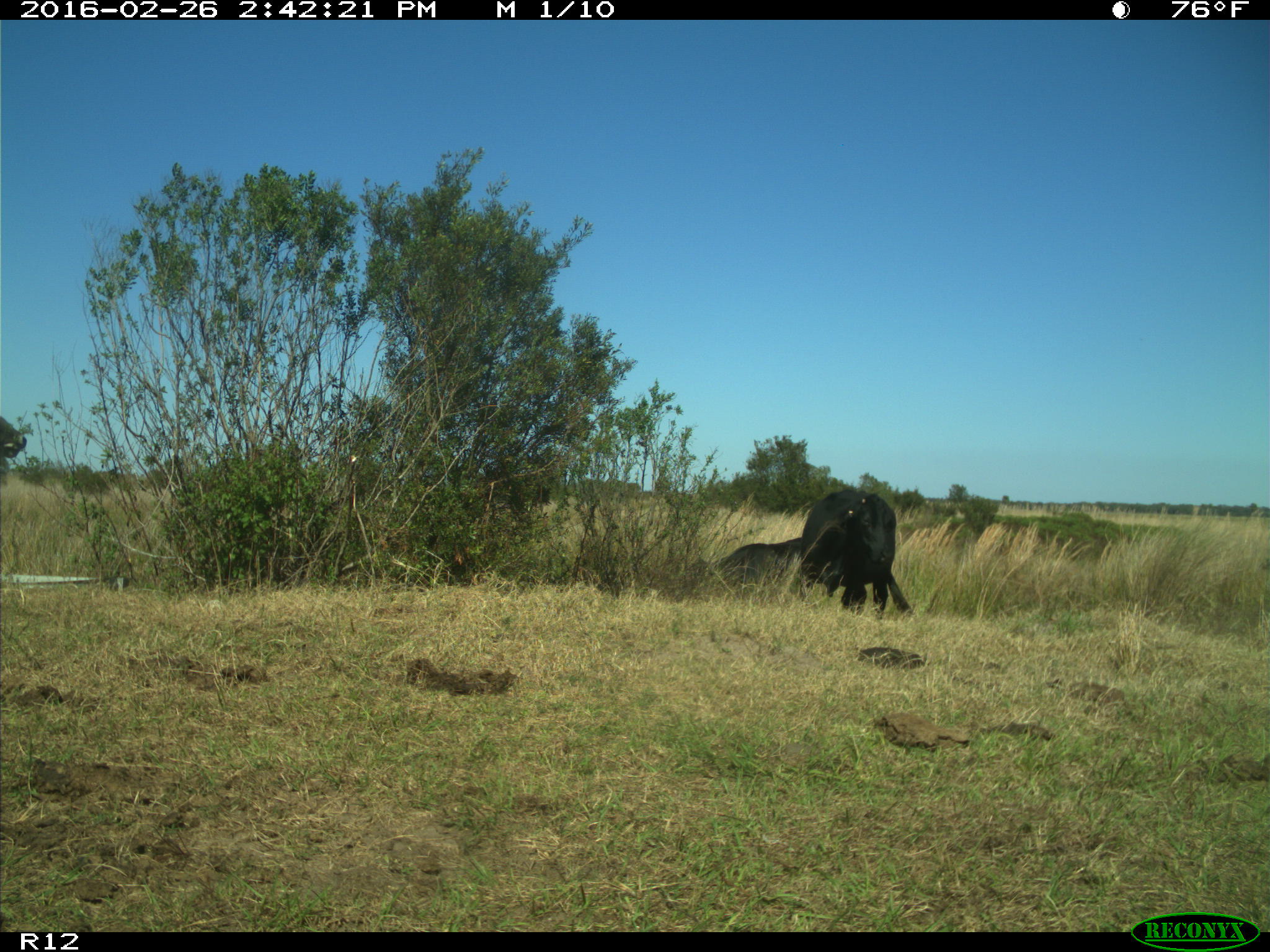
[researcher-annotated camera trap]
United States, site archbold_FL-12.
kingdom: Animalia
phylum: Chordata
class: Mammalia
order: Artiodactyla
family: Bovidae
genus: Bos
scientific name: Bos taurus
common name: domestic cow